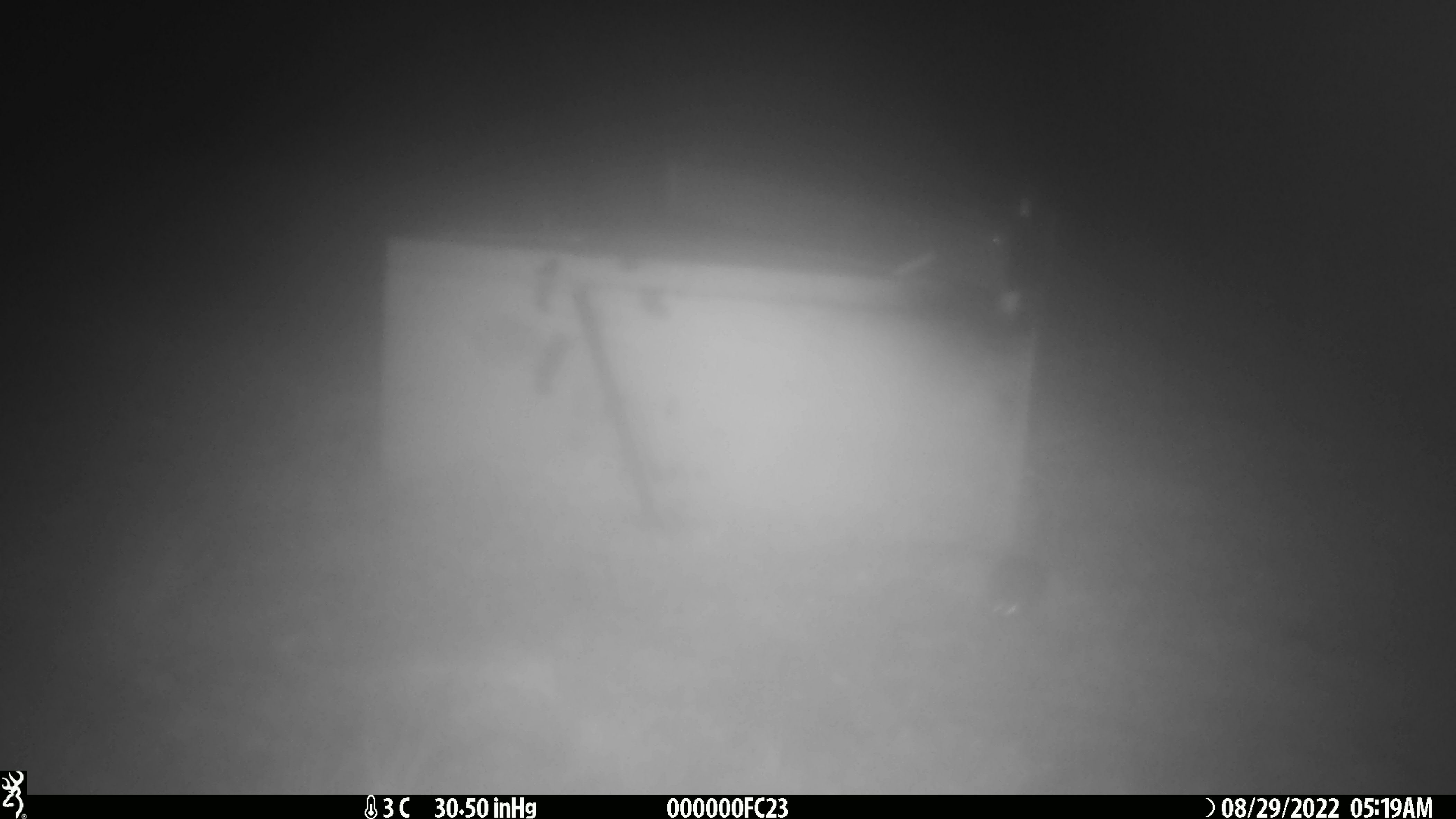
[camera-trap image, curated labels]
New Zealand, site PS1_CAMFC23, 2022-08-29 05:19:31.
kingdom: Animalia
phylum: Chordata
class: Mammalia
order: Rodentia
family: Muridae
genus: Mus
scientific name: Mus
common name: mouse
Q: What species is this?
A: Mouse (Mus).